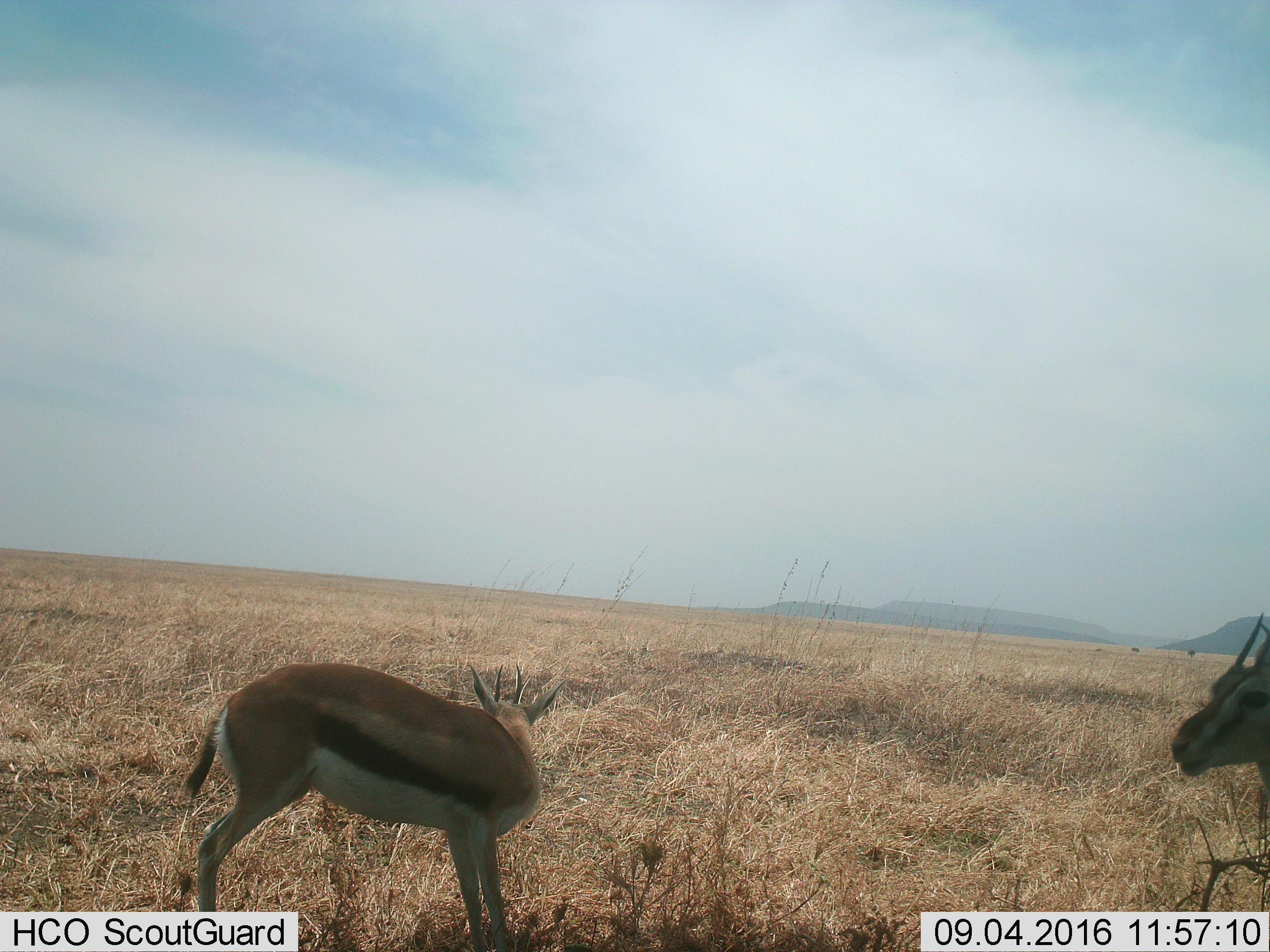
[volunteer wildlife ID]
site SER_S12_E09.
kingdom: Animalia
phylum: Chordata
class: Mammalia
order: Artiodactyla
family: Bovidae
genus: Eudorcas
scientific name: Eudorcas thomsonii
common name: thomson's gazelle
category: gazellethomsons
Gazellethomsons (thomson's gazelle) (Eudorcas thomsonii), count 2. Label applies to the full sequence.